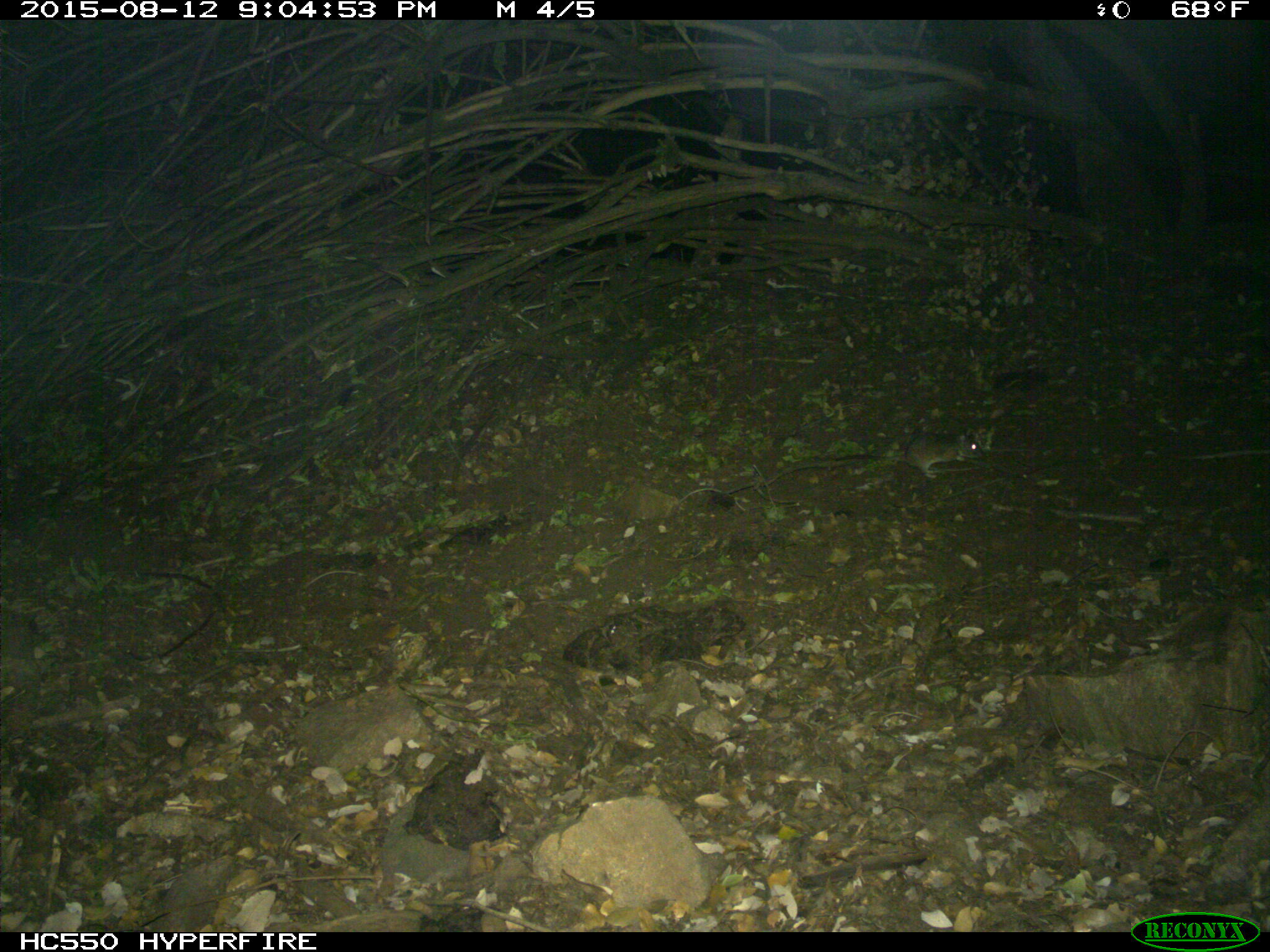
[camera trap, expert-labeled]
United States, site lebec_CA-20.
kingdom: Animalia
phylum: Chordata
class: Mammalia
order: Rodentia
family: Cricetidae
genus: Neotoma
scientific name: Neotoma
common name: pack rat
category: unidentified pack rat